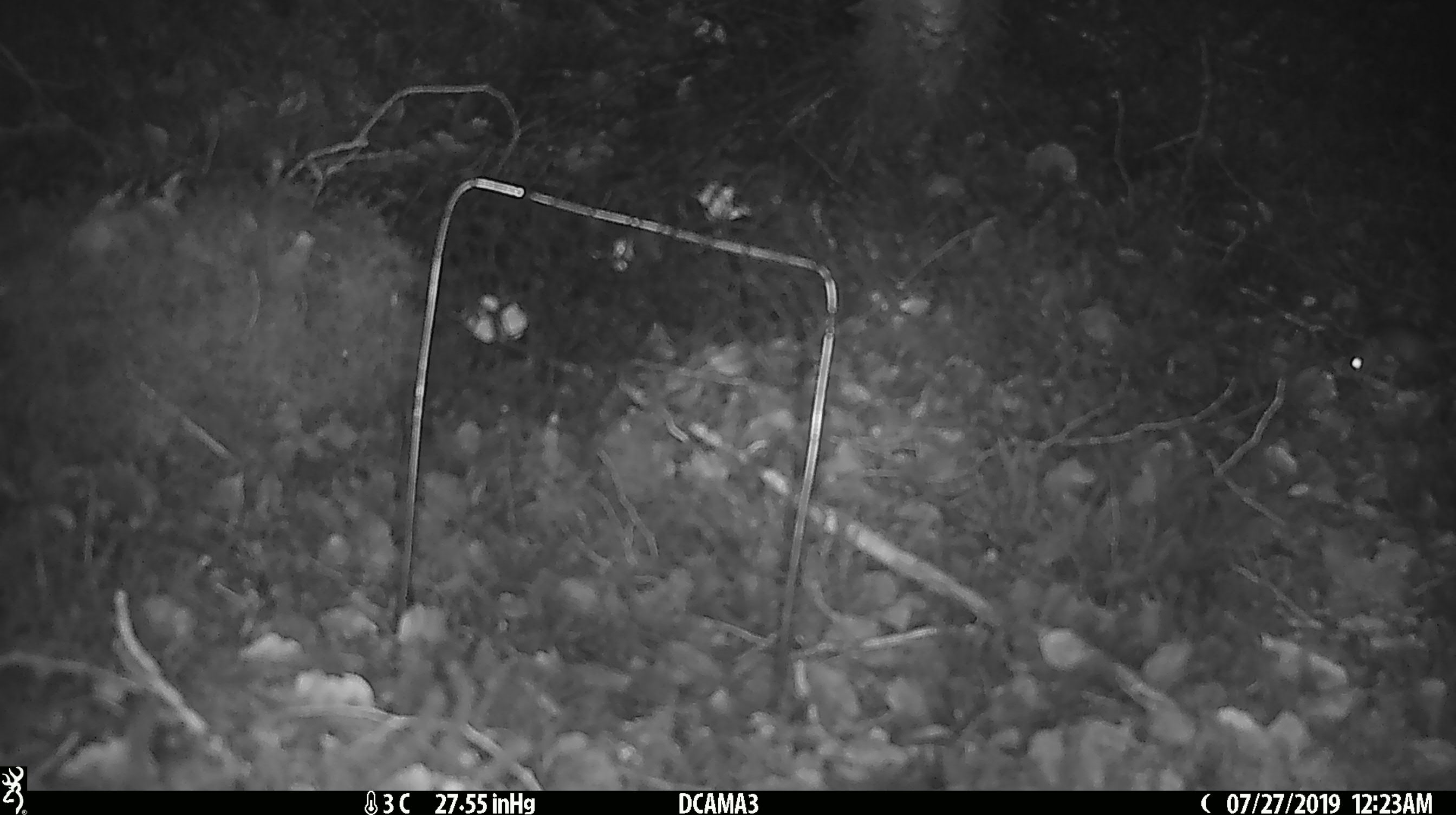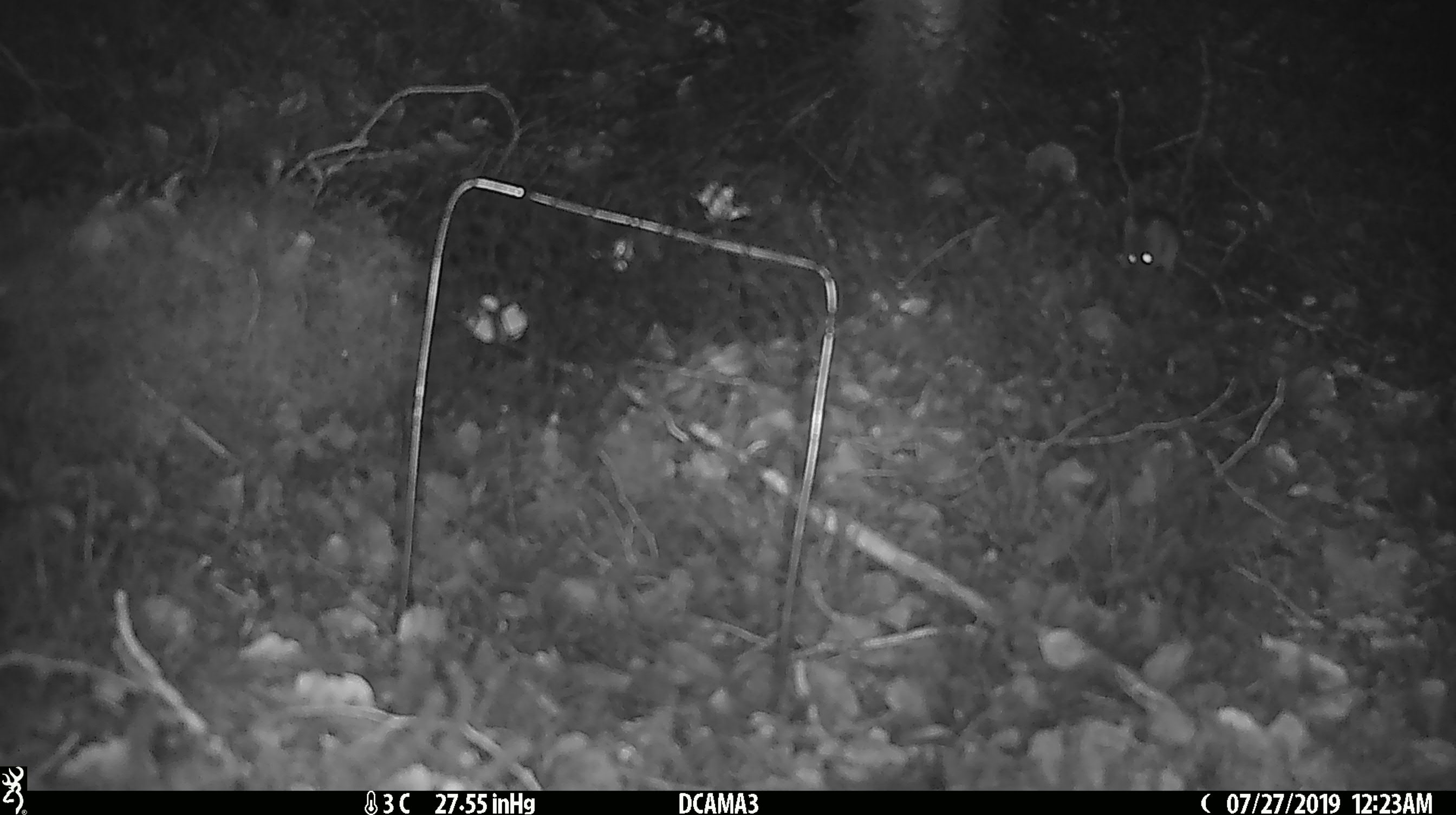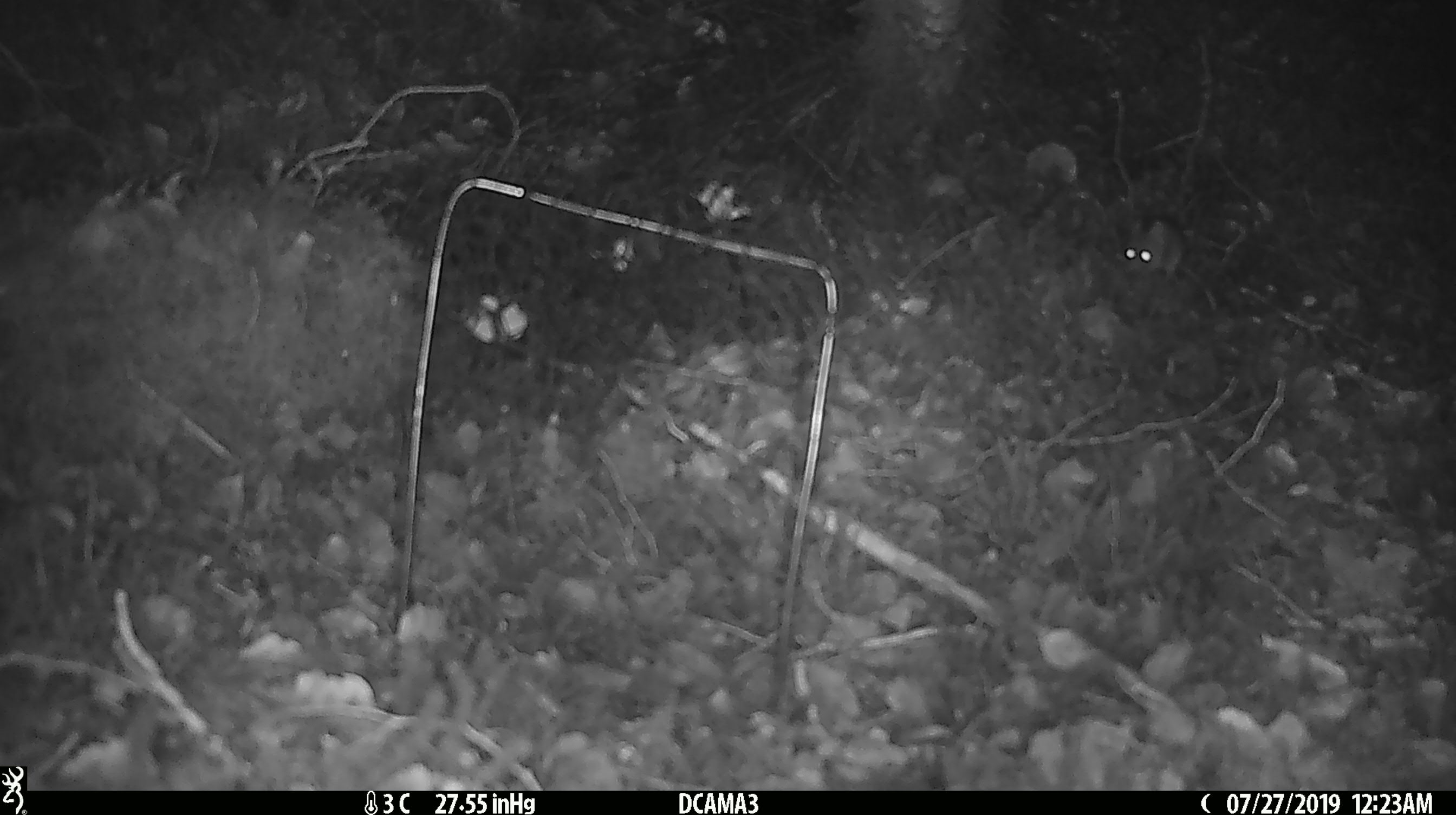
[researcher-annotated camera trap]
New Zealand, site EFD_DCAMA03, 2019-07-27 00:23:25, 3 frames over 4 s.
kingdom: Animalia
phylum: Chordata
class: Mammalia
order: Rodentia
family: Muridae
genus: Mus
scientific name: Mus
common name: mouse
Mouse (Mus).